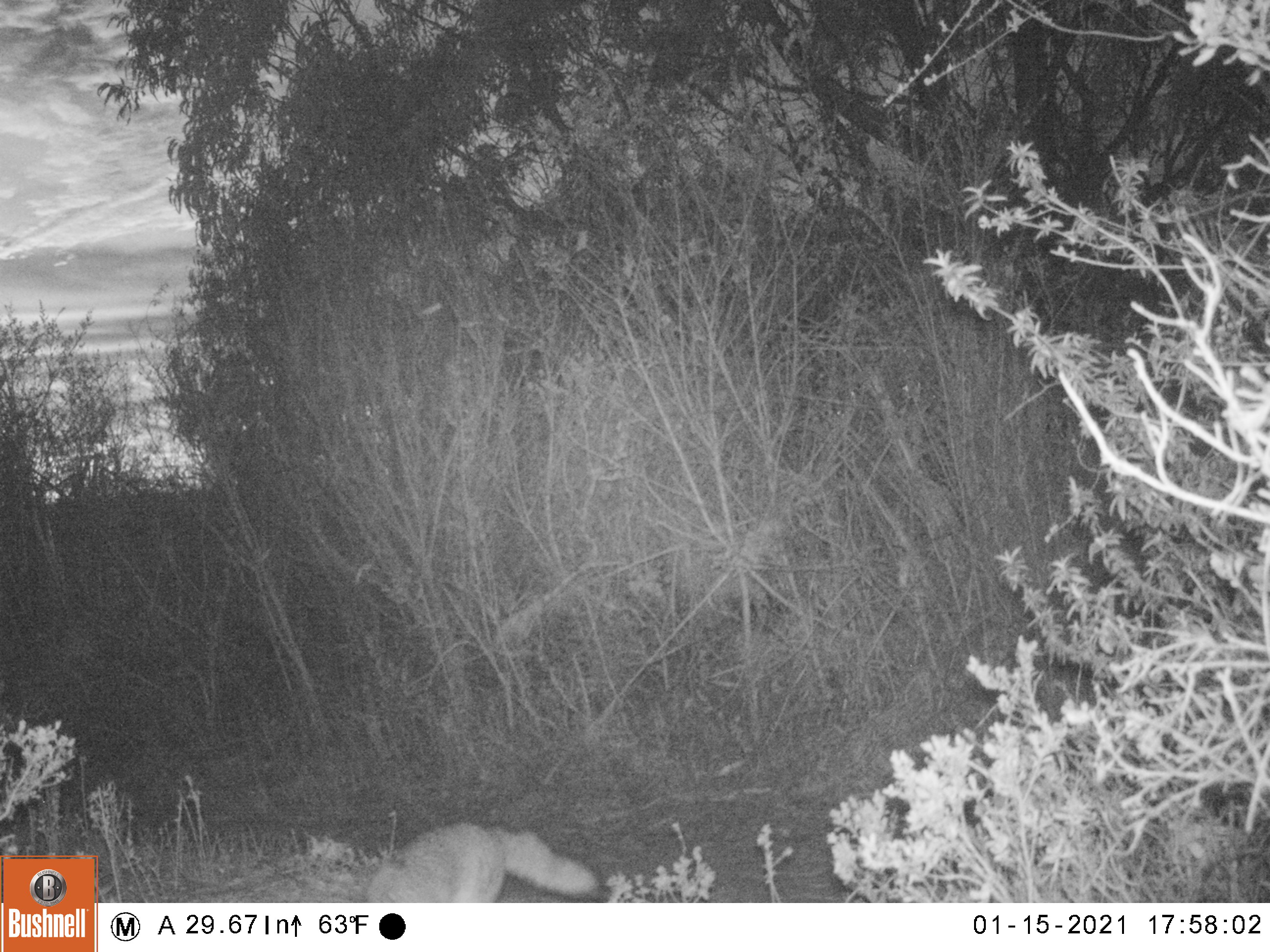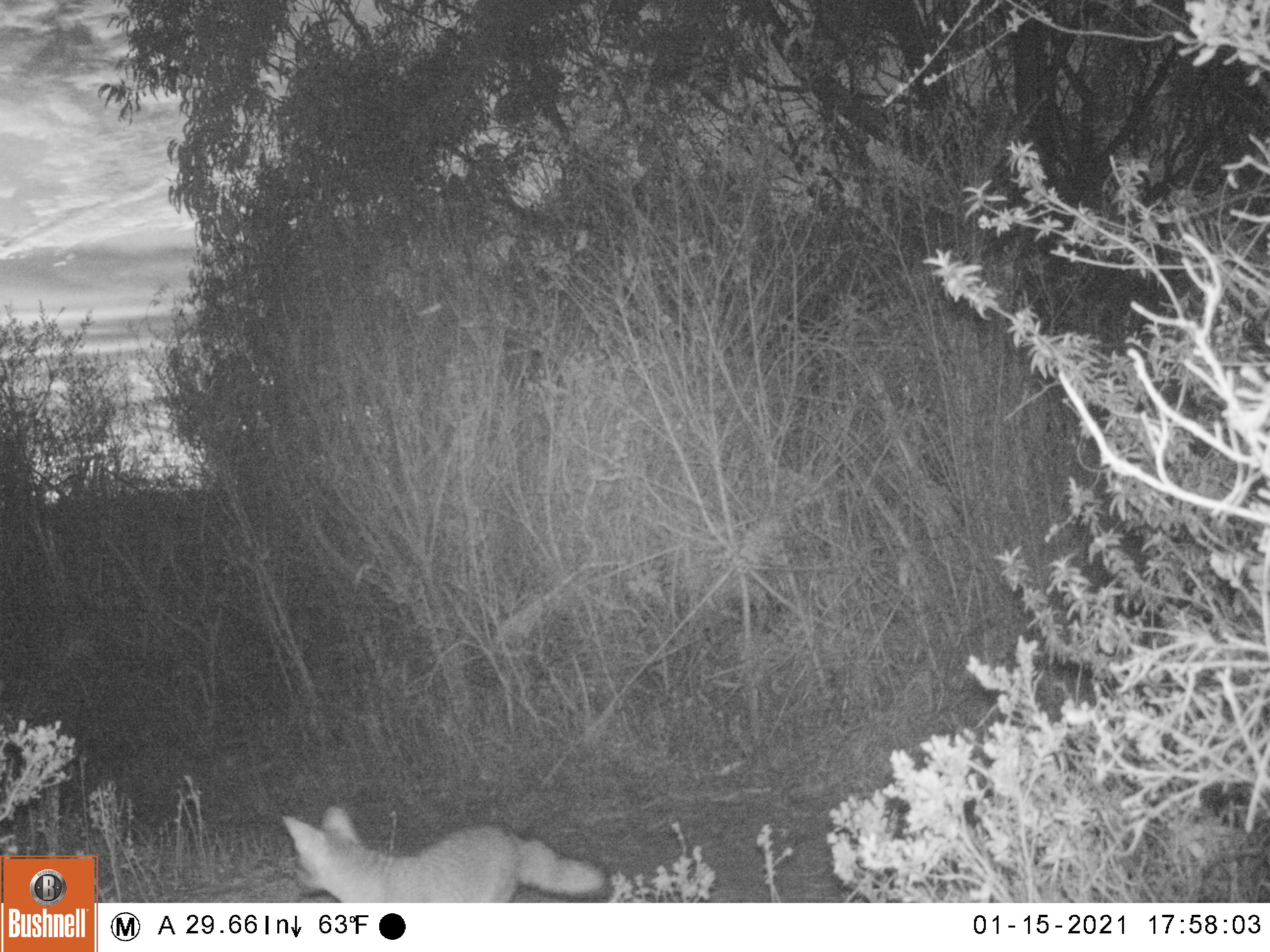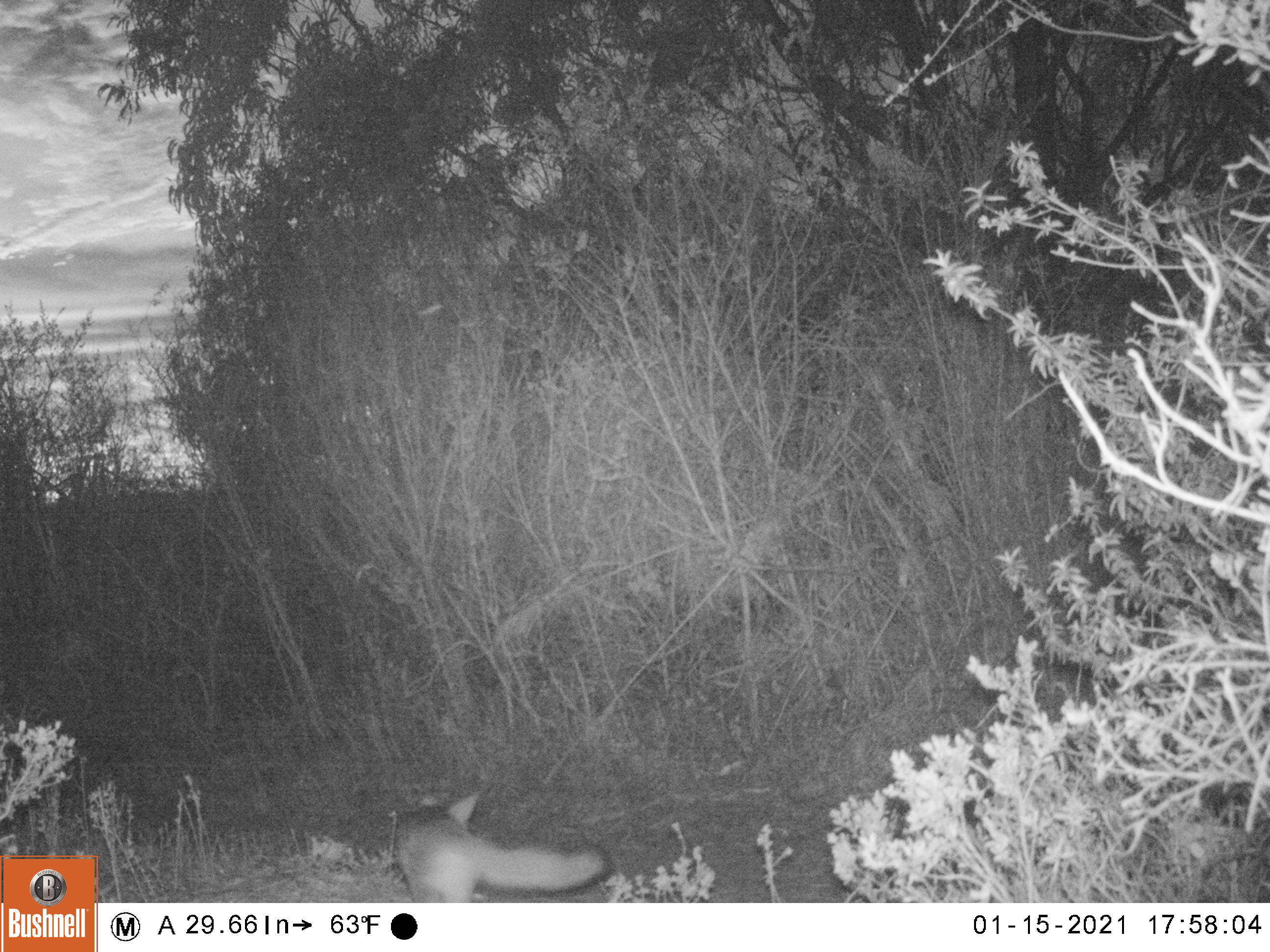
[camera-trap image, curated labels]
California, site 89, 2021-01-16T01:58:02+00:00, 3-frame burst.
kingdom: Animalia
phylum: Chordata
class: Mammalia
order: Carnivora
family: Canidae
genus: Urocyon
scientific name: Urocyon cinereoargenteus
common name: gray fox